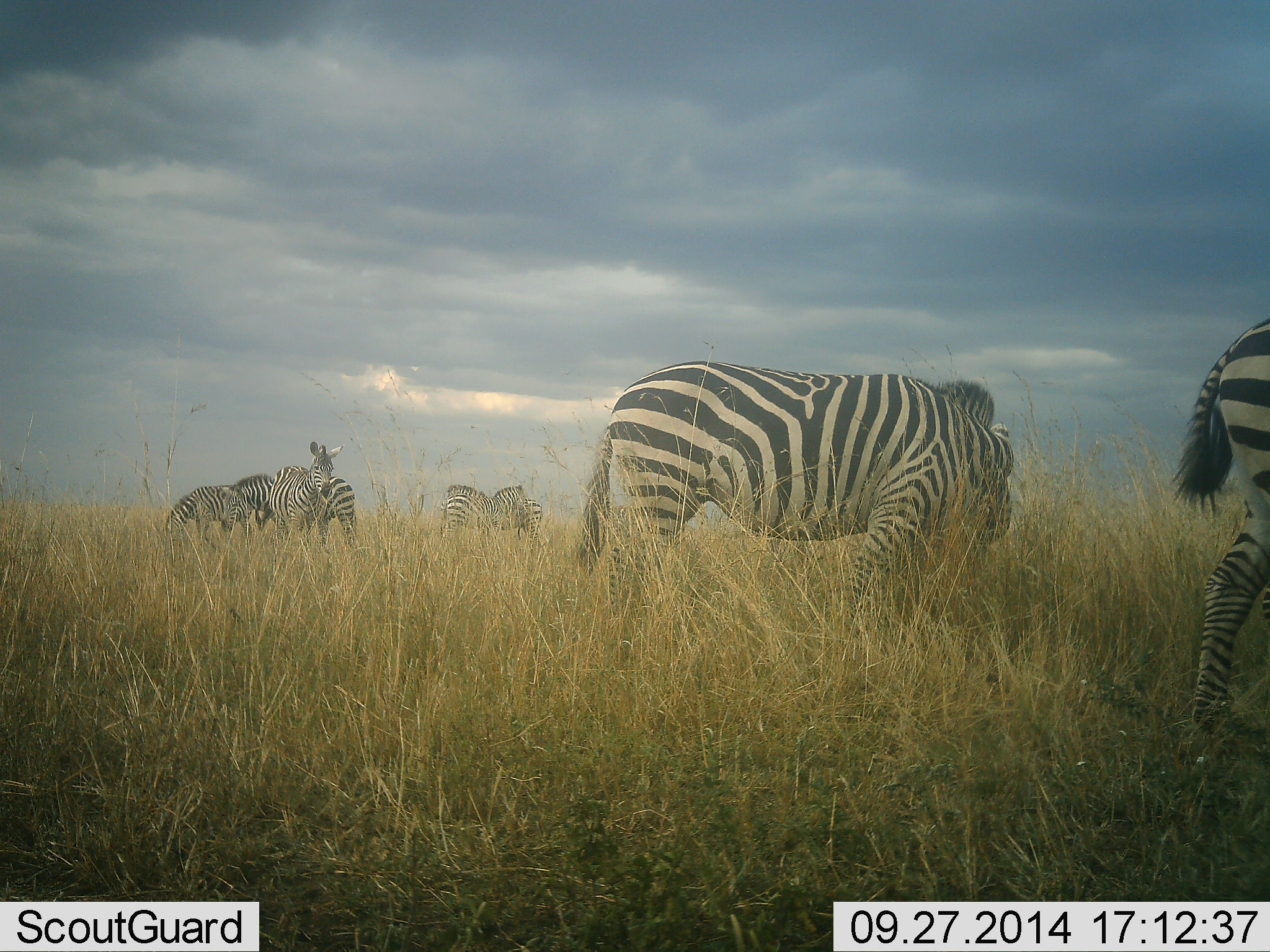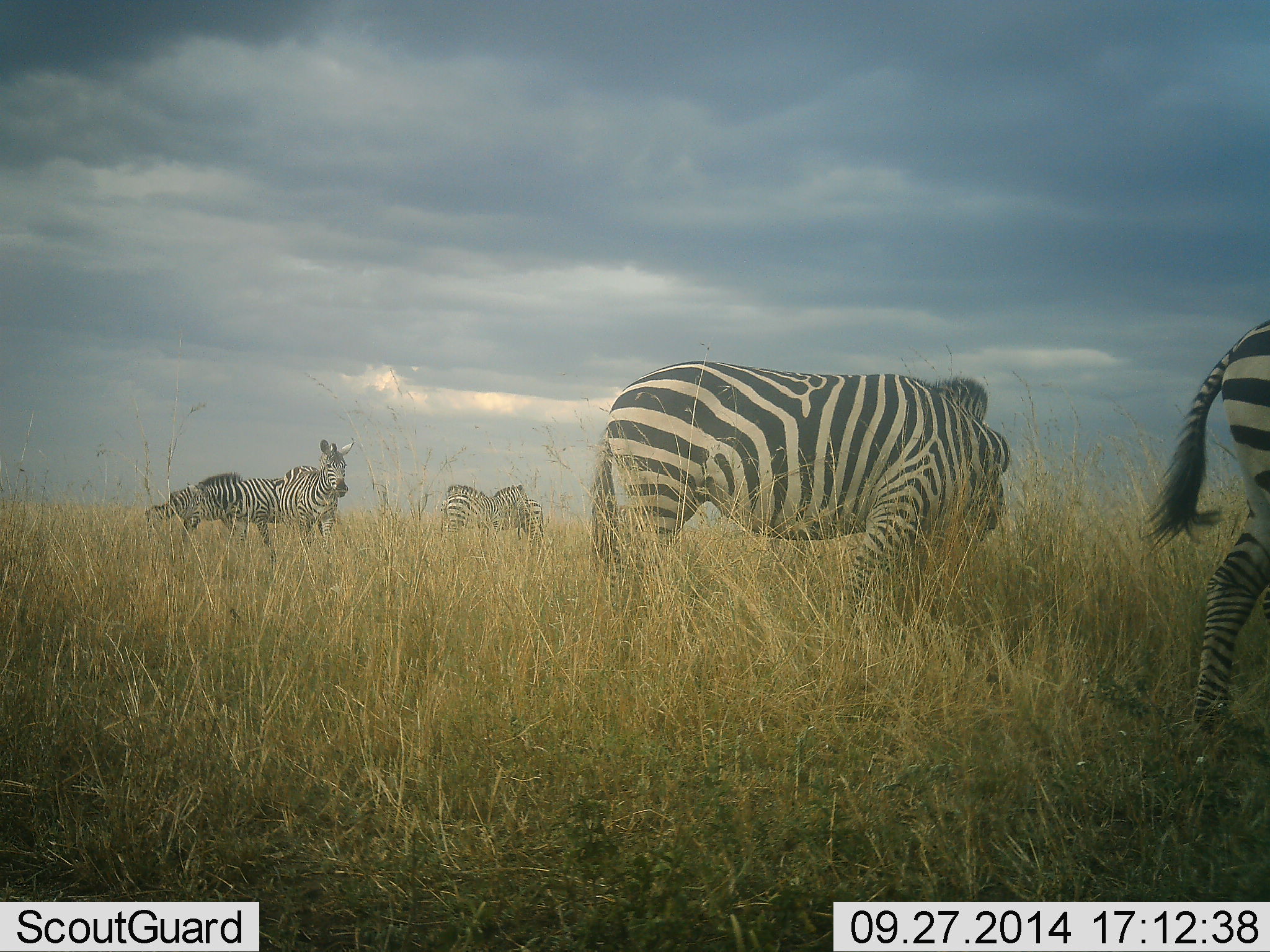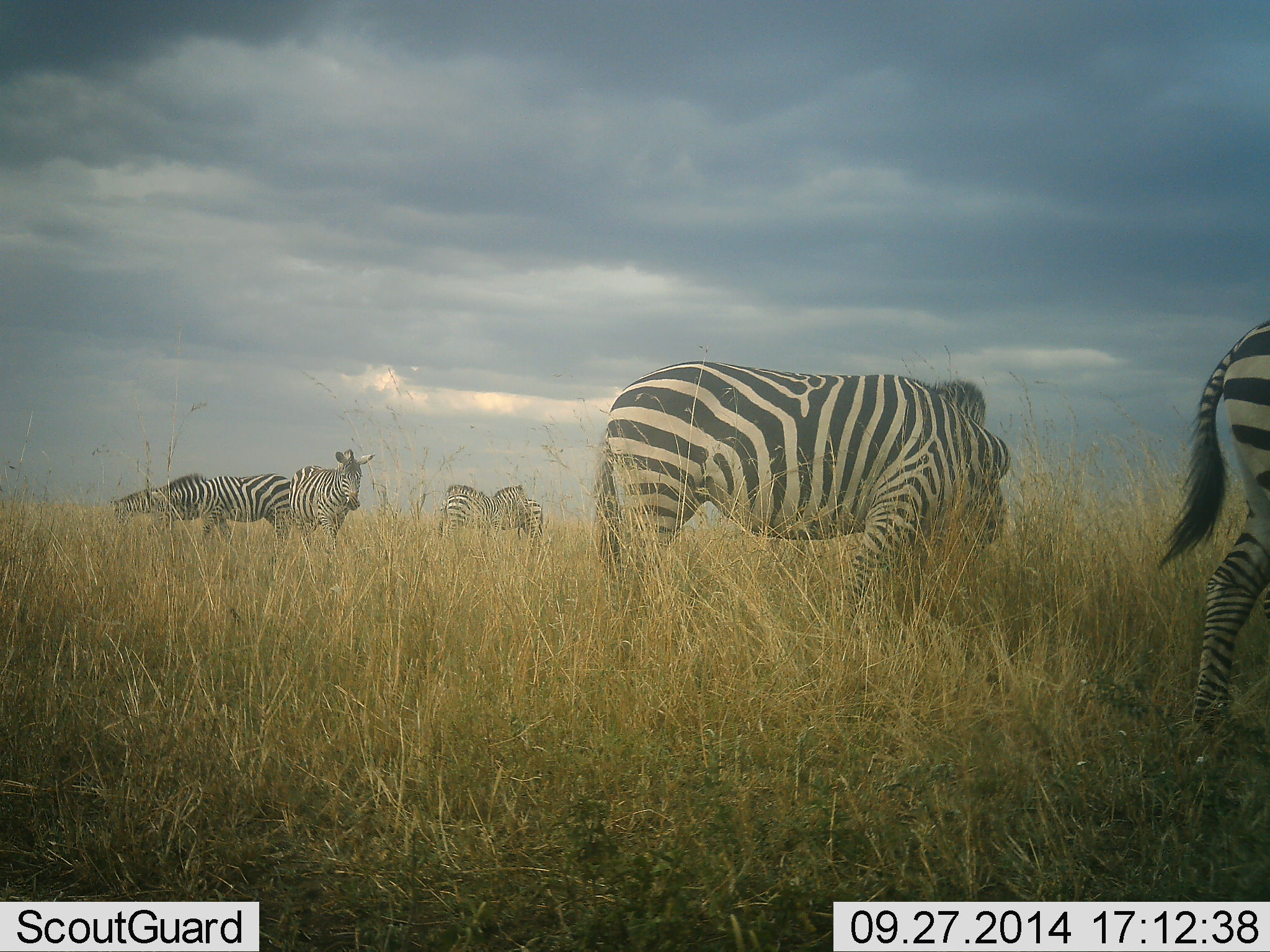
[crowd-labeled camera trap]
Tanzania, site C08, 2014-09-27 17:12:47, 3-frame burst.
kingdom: Animalia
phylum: Chordata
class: Mammalia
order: Perissodactyla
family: Equidae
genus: Equus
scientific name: Equus quagga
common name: plains zebra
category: zebra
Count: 6.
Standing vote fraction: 40%.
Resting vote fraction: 10%.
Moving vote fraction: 50%.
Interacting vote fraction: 0%.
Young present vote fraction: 0%.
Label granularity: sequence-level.